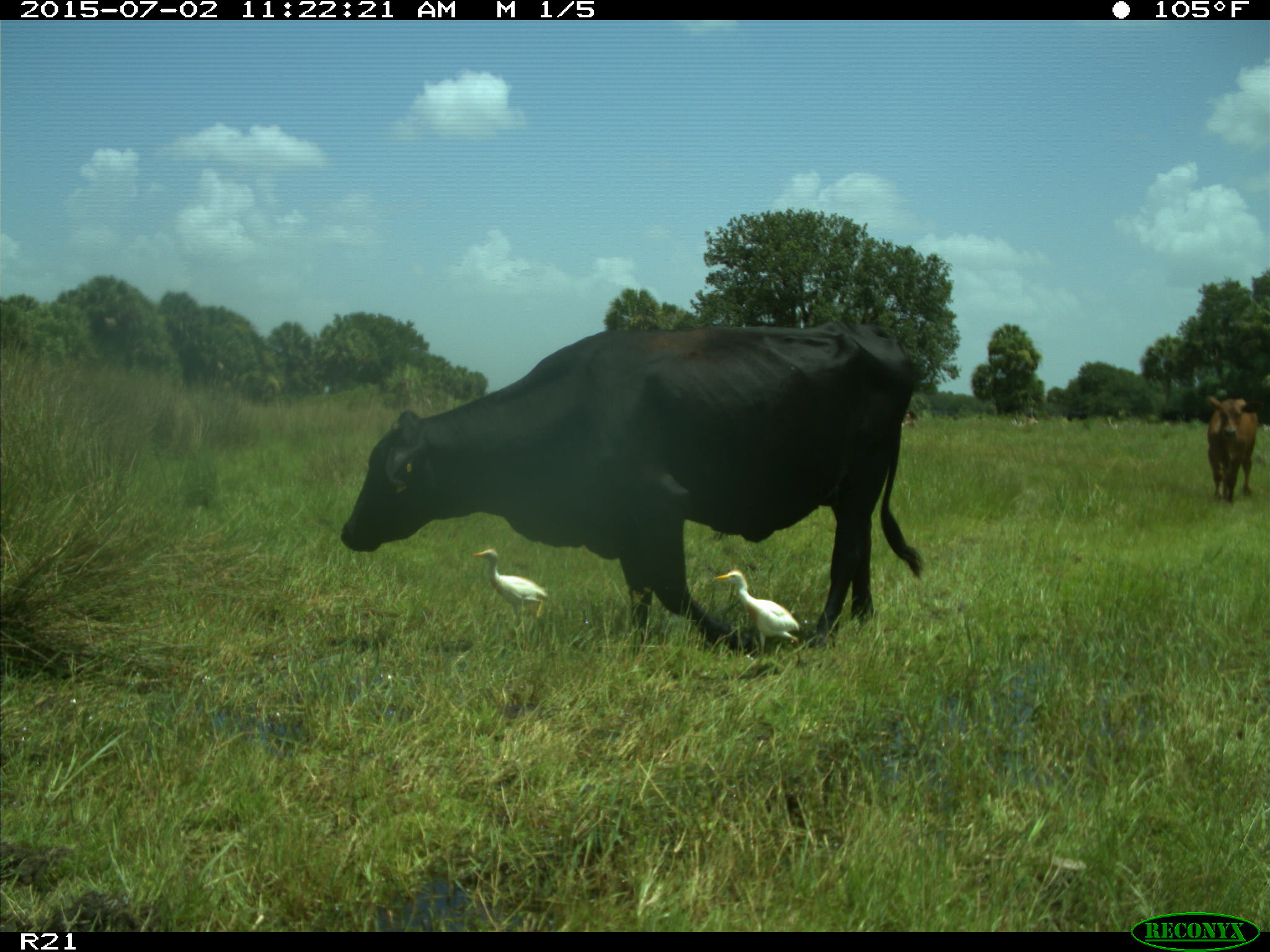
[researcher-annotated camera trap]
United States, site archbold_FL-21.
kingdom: Animalia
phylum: Chordata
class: Mammalia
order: Artiodactyla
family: Bovidae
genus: Bos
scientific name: Bos taurus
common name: domestic cow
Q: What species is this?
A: Bos taurus (domestic cow).